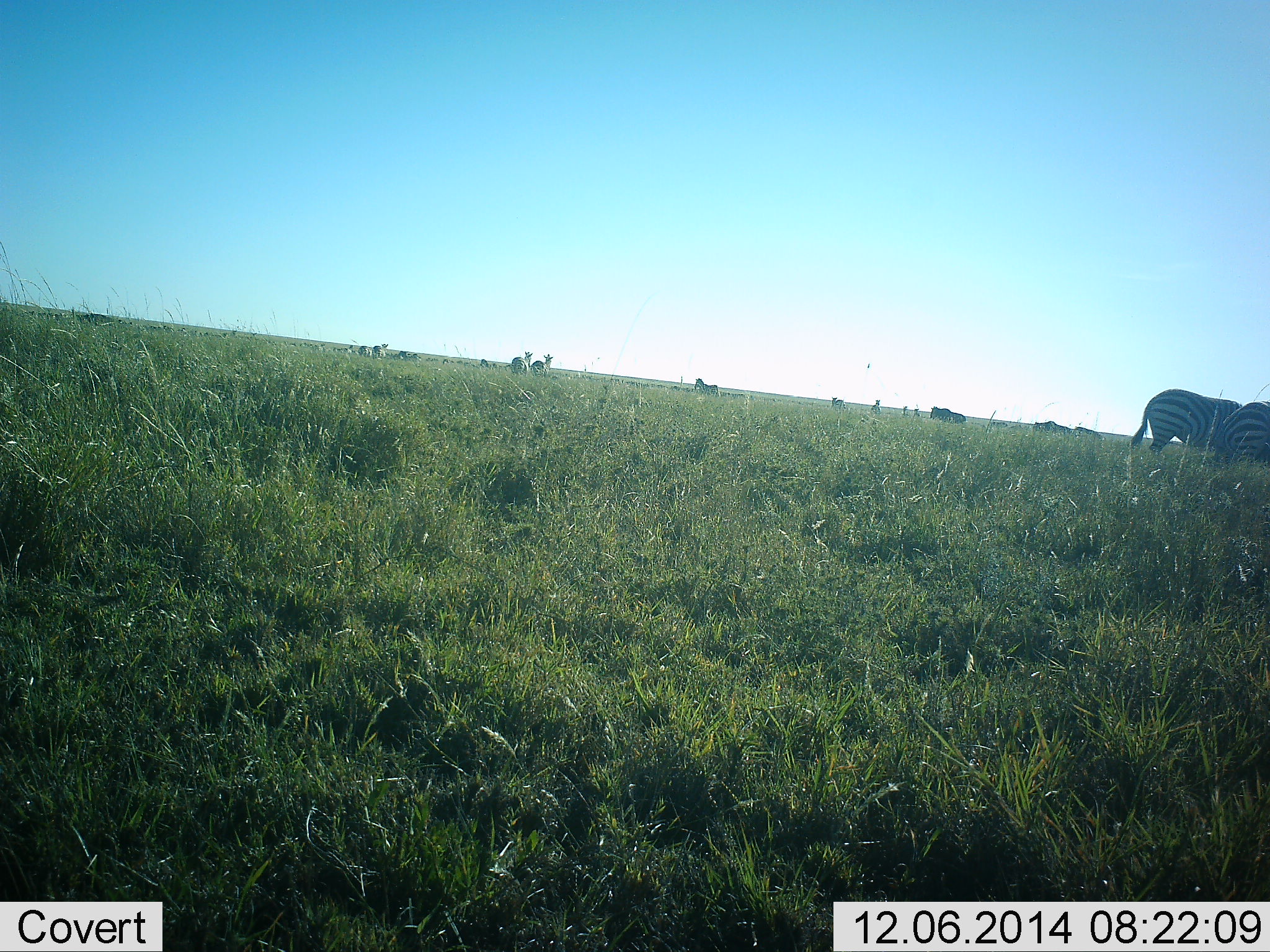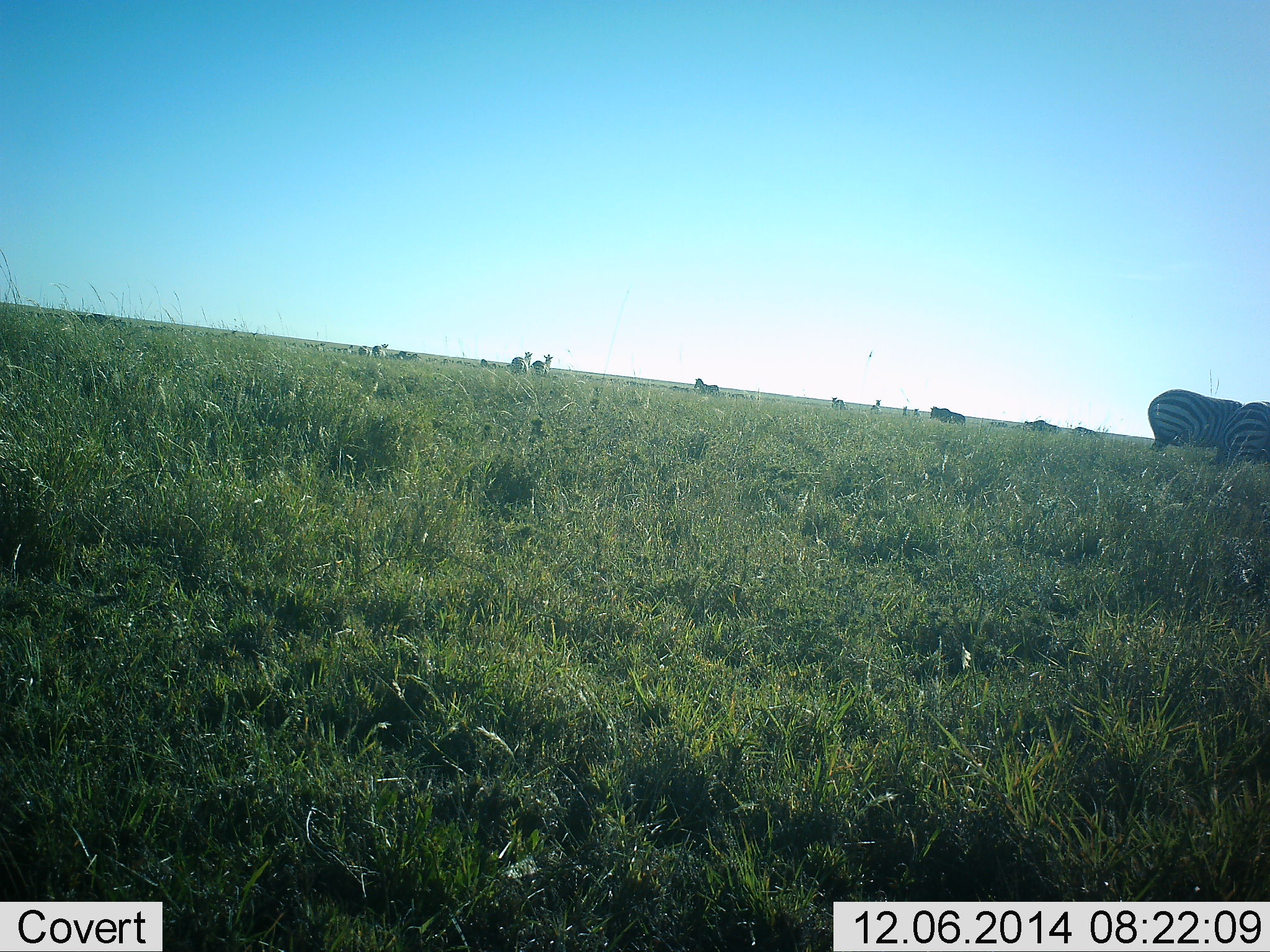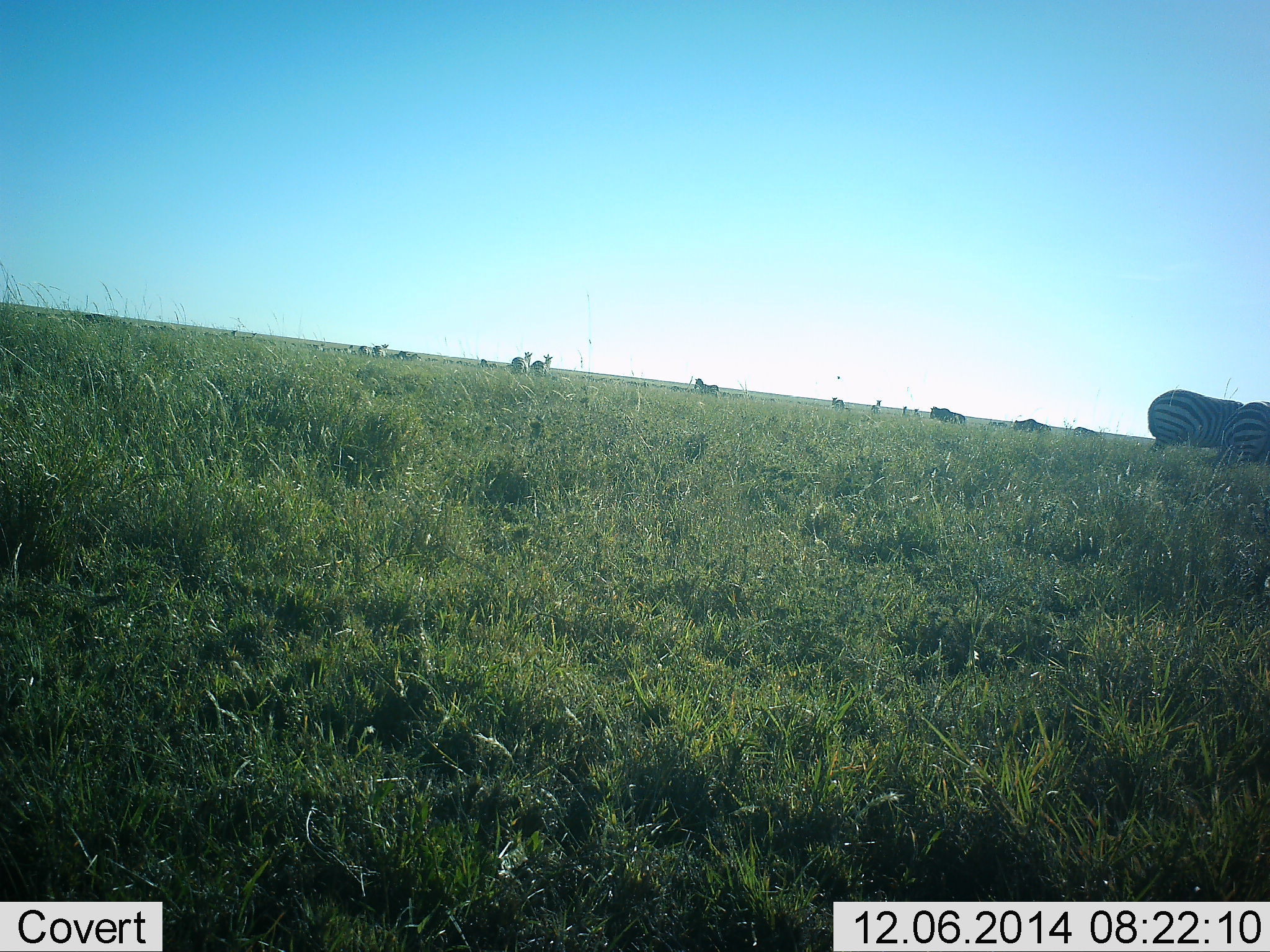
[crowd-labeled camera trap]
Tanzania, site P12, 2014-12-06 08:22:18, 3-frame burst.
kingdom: Animalia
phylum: Chordata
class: Mammalia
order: Perissodactyla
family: Equidae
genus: Equus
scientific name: Equus quagga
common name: plains zebra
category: zebra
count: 10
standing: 69%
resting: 0%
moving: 46%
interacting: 0%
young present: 0%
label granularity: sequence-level